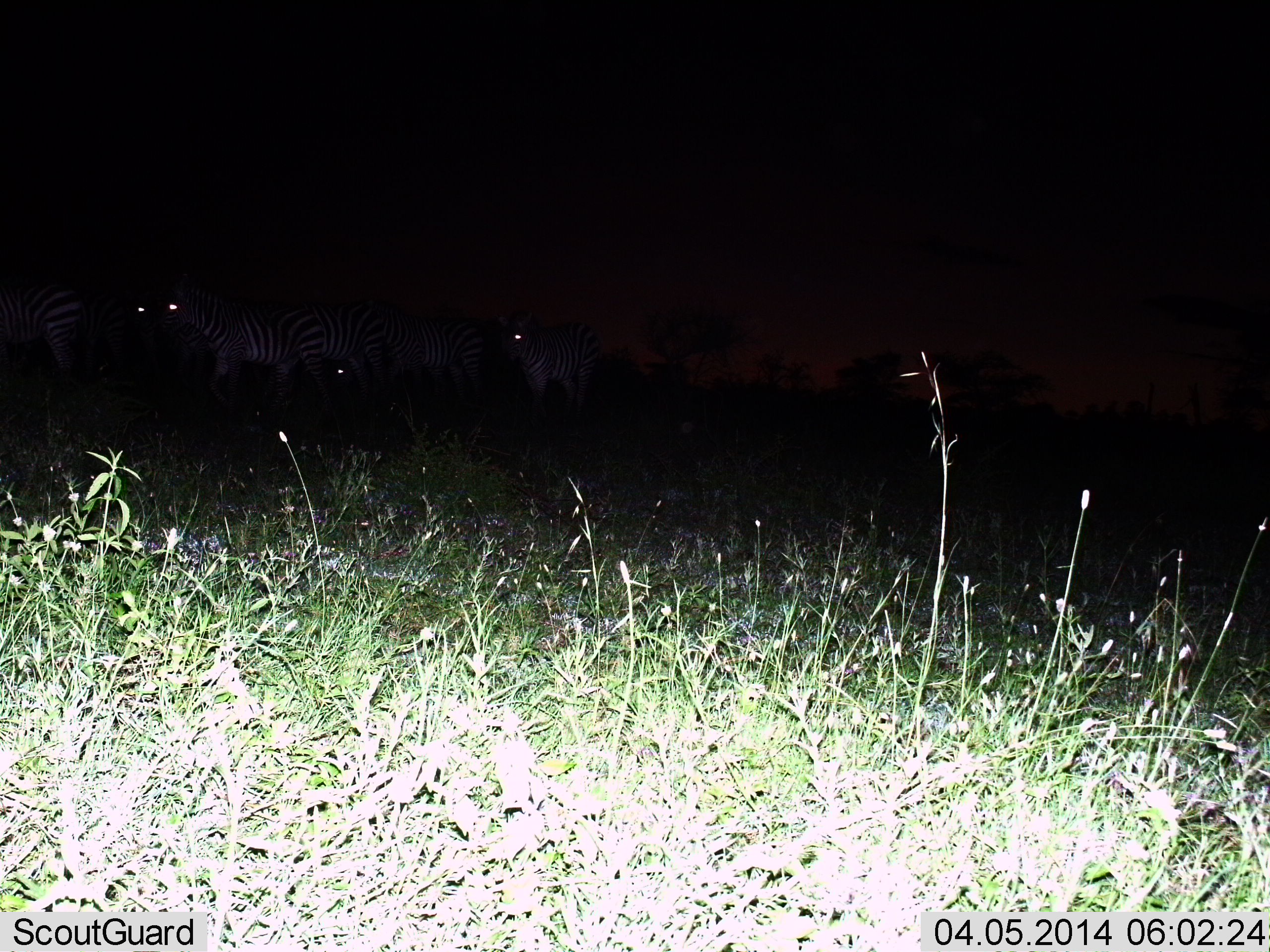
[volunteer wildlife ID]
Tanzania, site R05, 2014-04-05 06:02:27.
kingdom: Animalia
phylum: Chordata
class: Mammalia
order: Perissodactyla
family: Equidae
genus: Equus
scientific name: Equus quagga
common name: plains zebra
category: zebra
Zebra (plains zebra) (Equus quagga), count 6. Behavior (volunteer vote fractions): standing 70%, resting 0%, moving 30%, interacting 0%. Young present (vote fraction): 0%. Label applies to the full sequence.